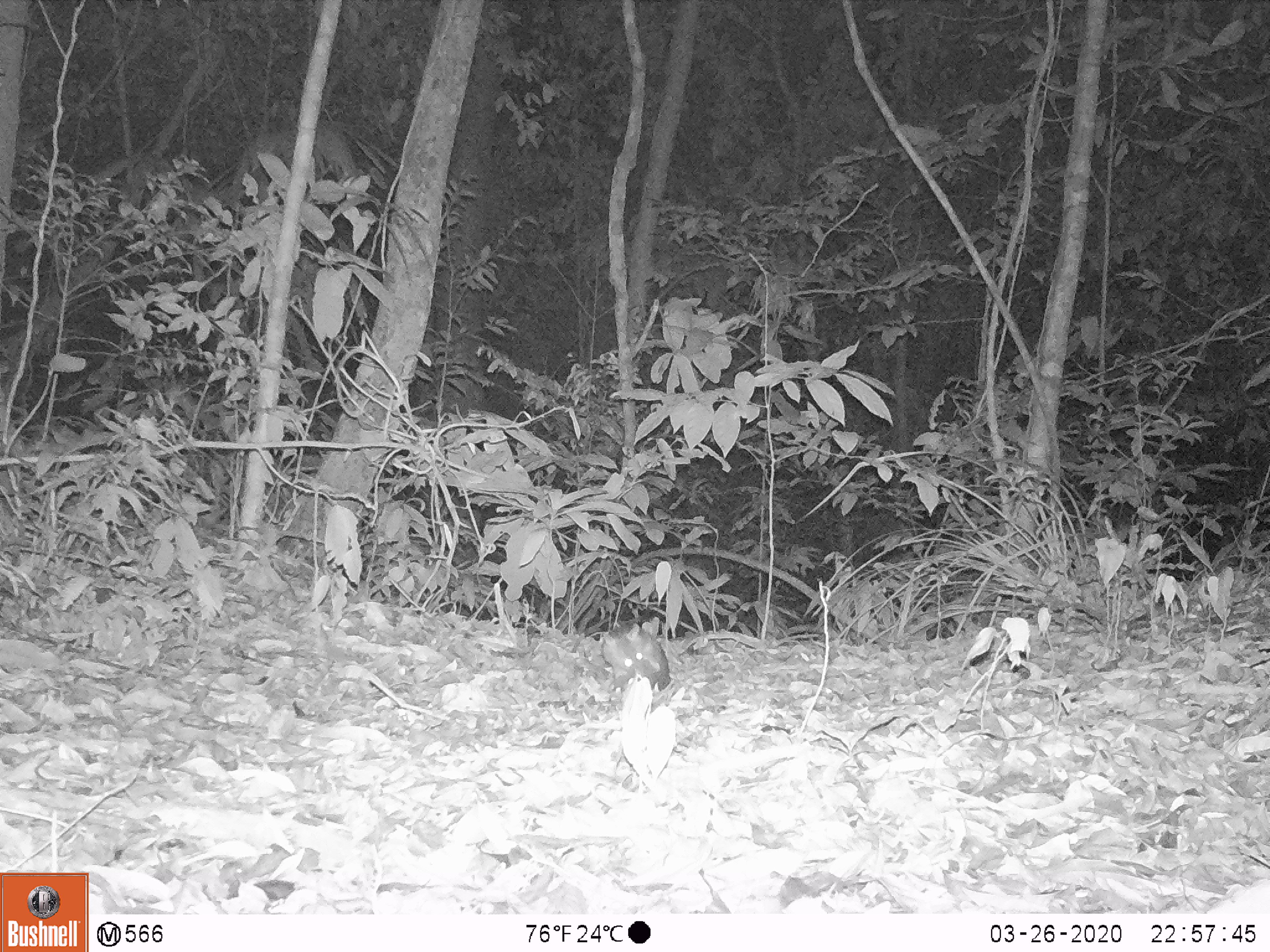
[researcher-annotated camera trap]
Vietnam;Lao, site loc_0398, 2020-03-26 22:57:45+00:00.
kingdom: Animalia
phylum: Chordata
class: Mammalia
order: Rodentia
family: Muridae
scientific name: Muridae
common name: old-world mice and rats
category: unidentified murid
Unidentified murid (old-world mice and rats) (Muridae). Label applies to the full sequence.